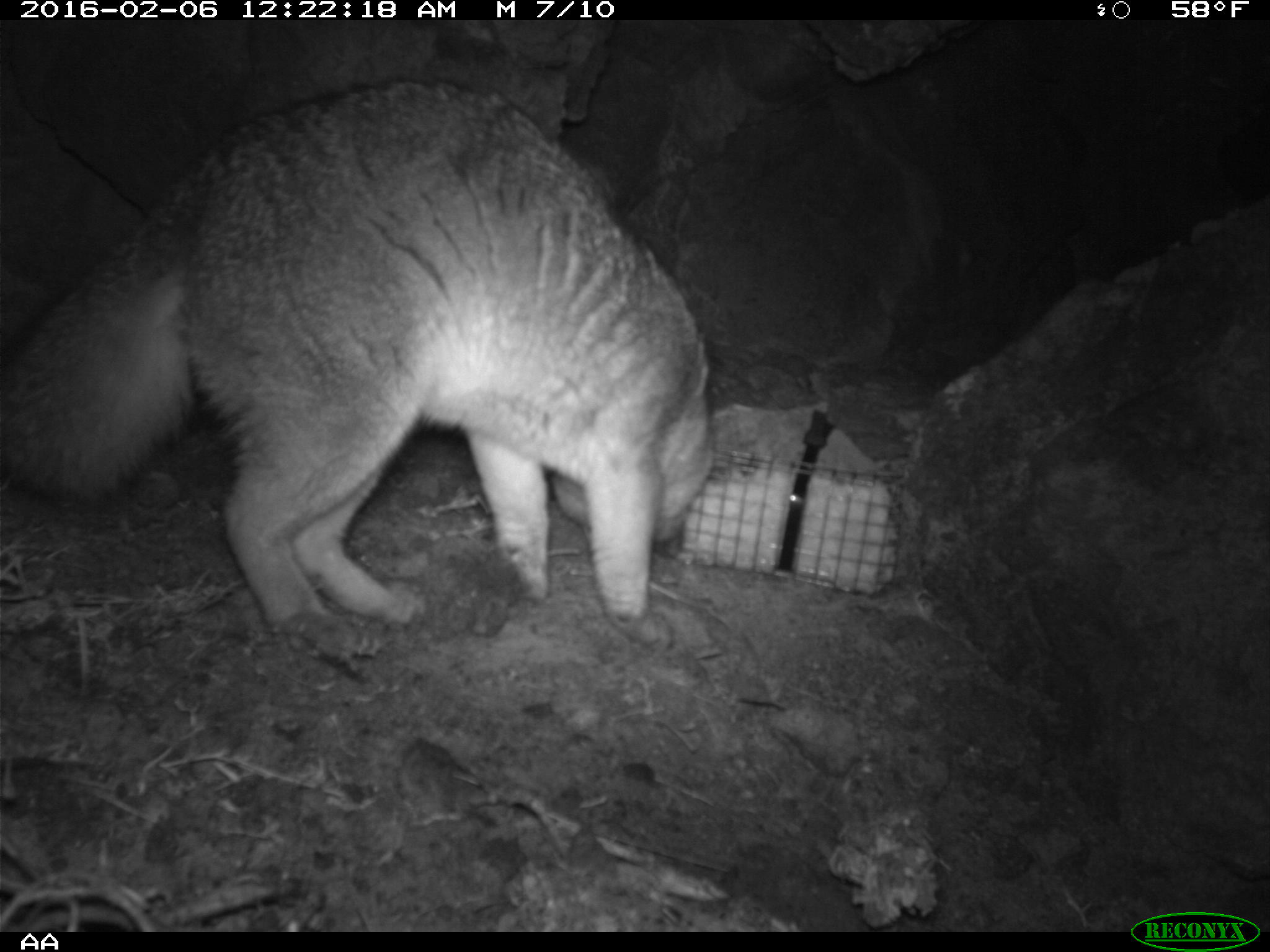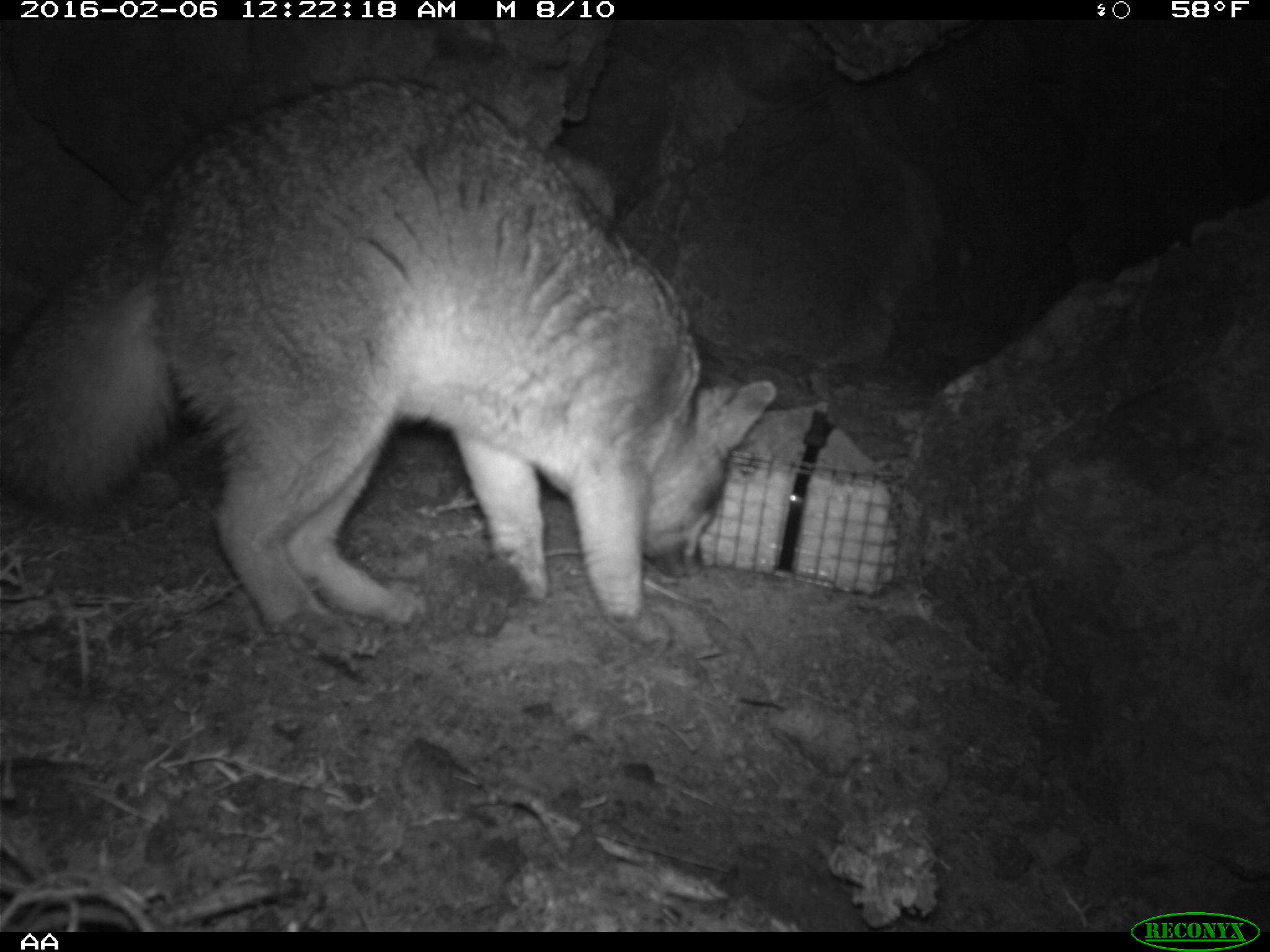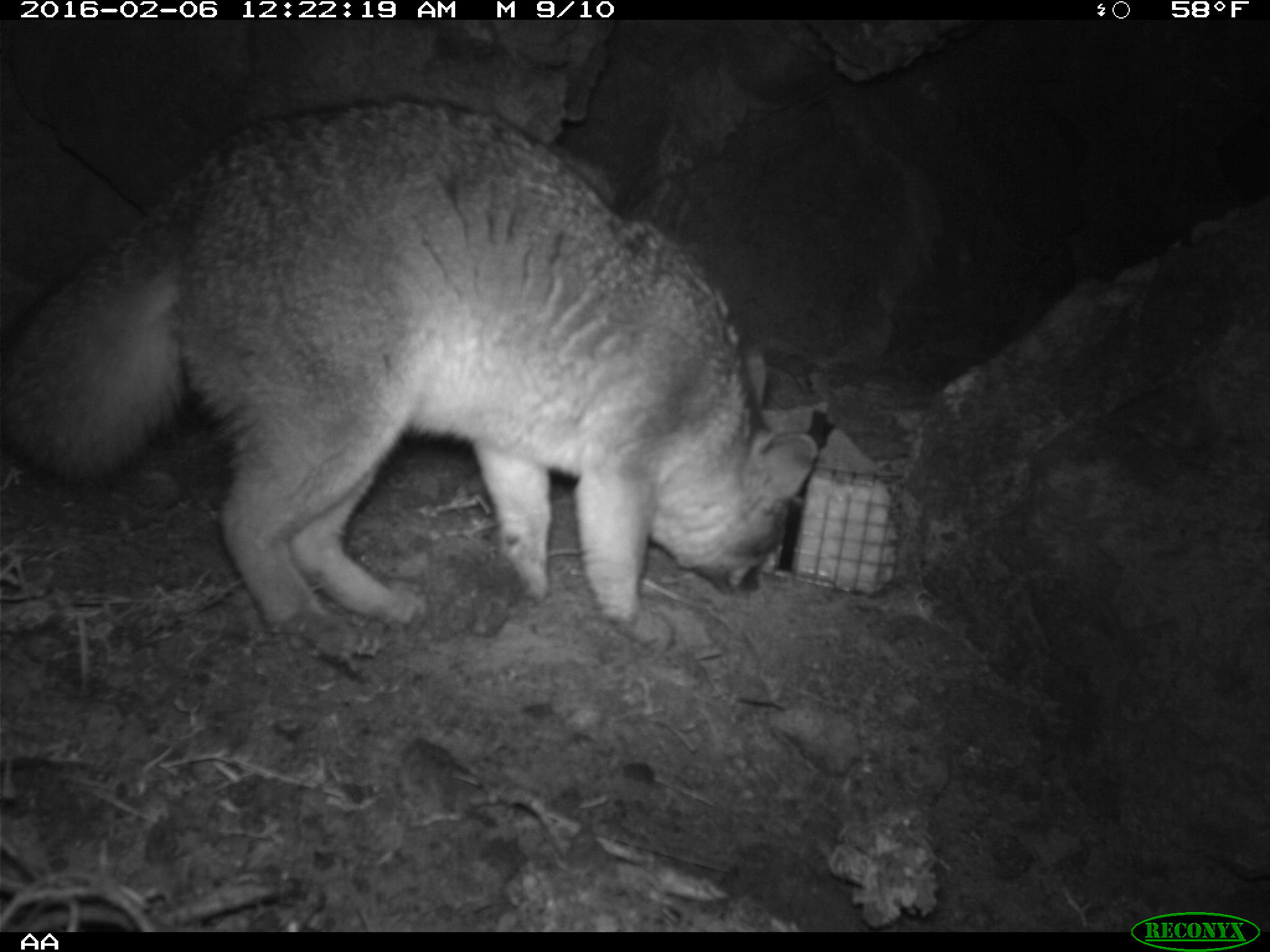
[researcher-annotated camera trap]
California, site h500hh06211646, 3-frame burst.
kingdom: Animalia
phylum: Chordata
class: Mammalia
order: Carnivora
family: Canidae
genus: Urocyon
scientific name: Urocyon littoralis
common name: island fox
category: fox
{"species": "fox (island fox) (Urocyon littoralis)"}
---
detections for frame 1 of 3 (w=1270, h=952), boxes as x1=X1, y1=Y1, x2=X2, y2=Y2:
fox: x1=0, y1=79, x2=719, y2=662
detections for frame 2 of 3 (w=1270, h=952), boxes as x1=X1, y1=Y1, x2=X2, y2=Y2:
fox: x1=0, y1=76, x2=778, y2=651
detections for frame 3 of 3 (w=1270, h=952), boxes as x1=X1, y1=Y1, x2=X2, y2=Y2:
fox: x1=0, y1=95, x2=815, y2=624